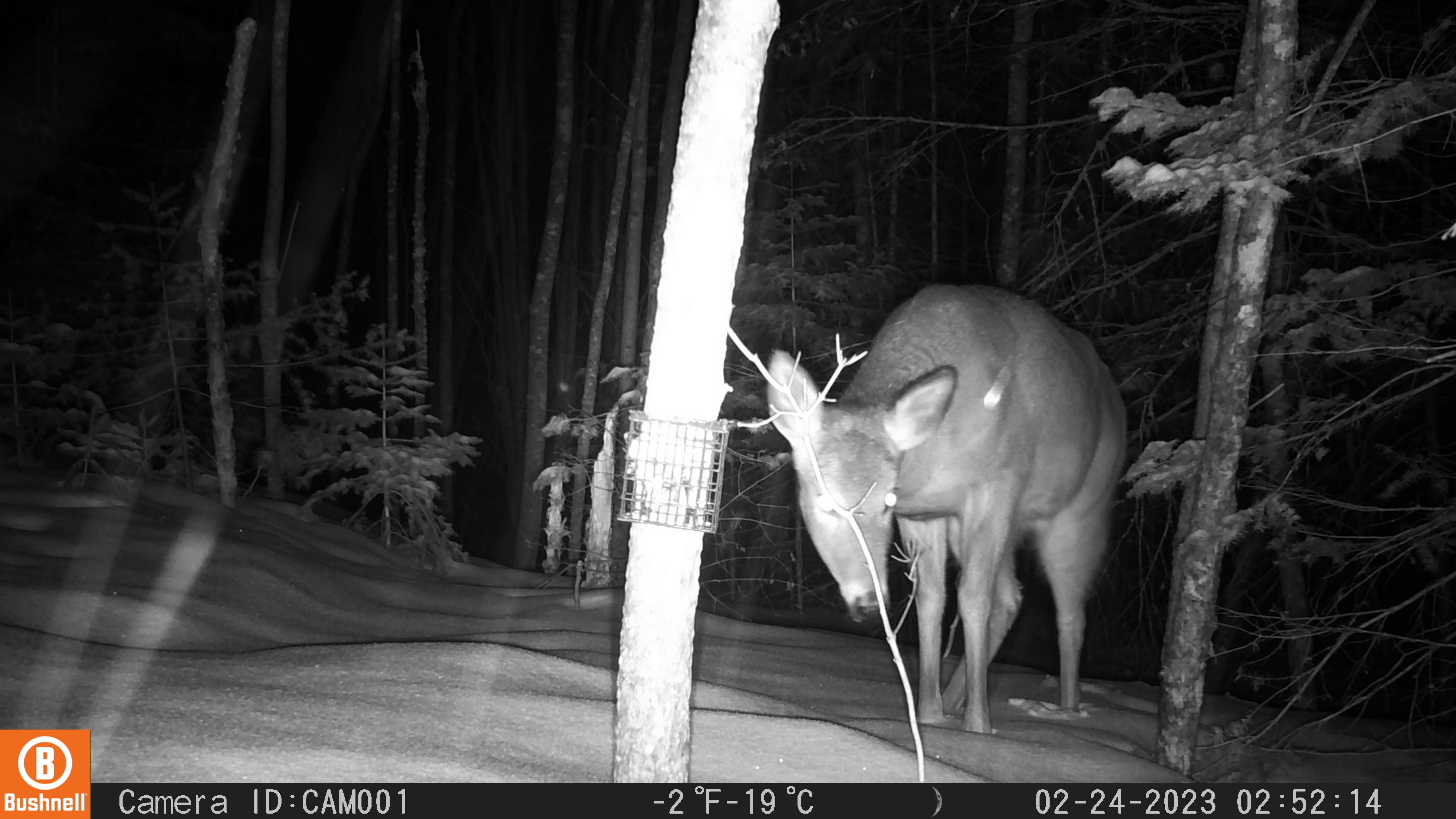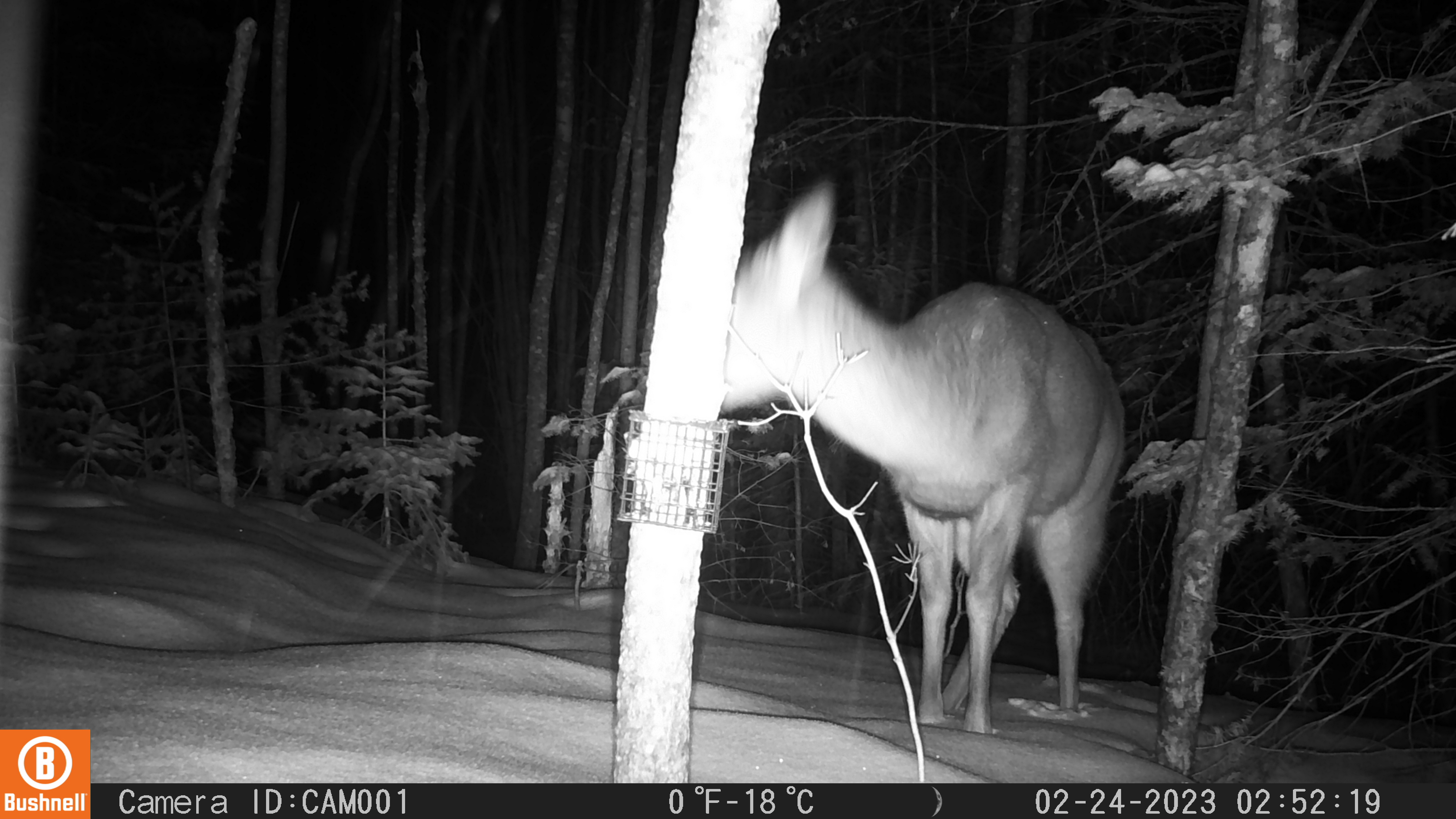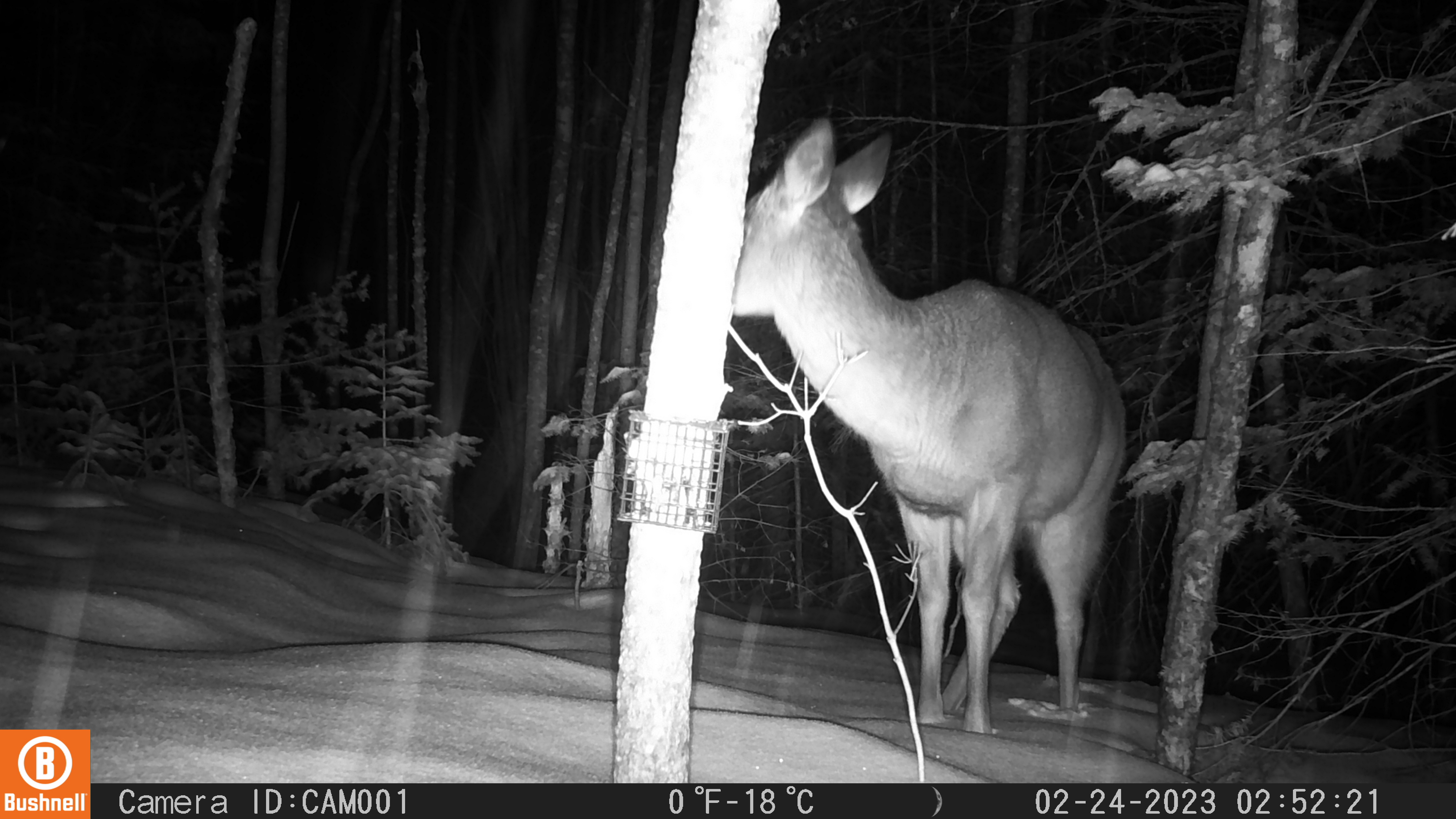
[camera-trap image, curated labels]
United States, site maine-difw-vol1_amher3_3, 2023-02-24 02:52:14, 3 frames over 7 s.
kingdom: Animalia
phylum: Chordata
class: Mammalia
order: Artiodactyla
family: Cervidae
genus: Odocoileus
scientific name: Odocoileus virginianus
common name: white-tailed deer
White-tailed deer (Odocoileus virginianus).